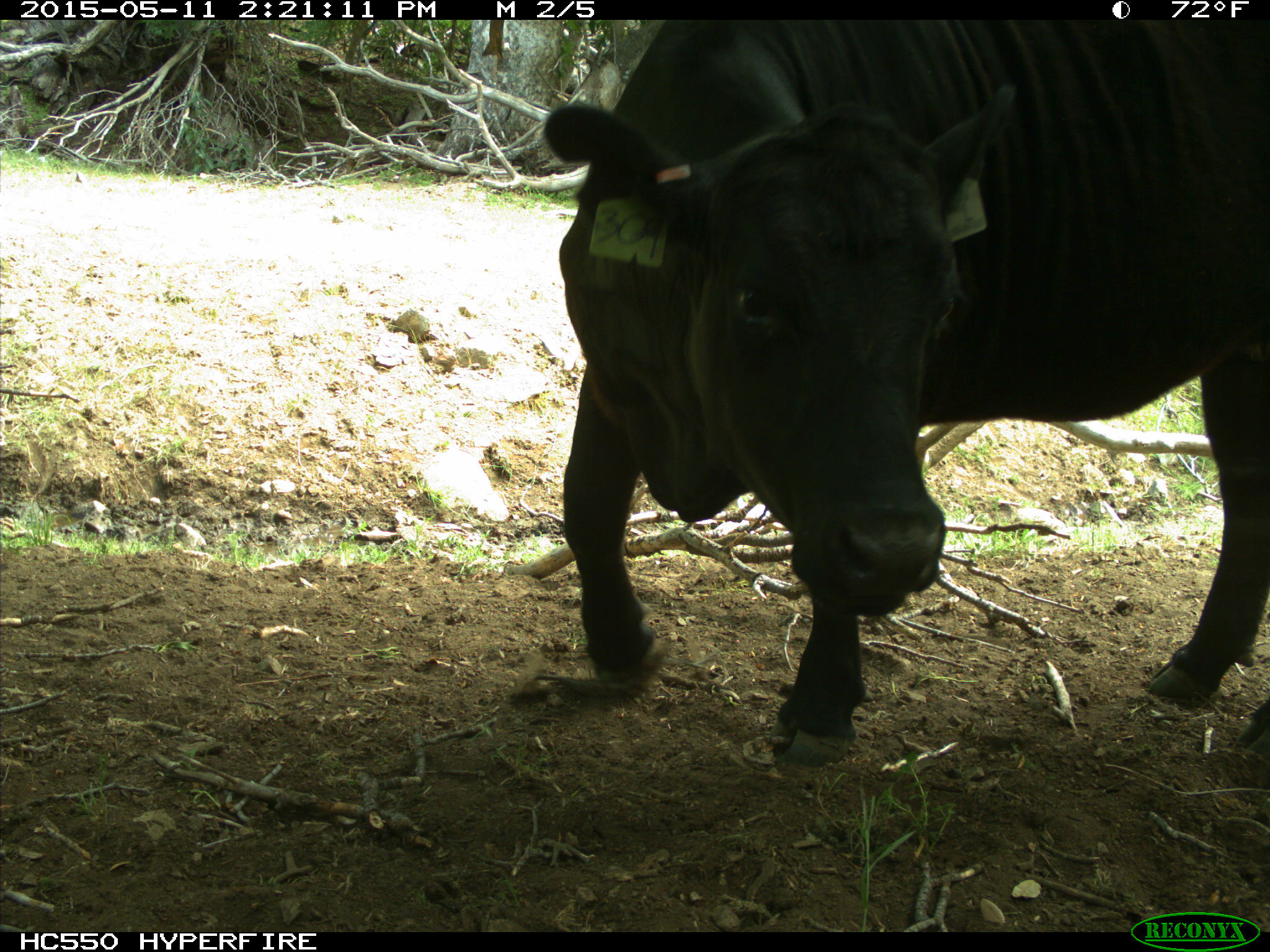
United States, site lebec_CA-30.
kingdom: Animalia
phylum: Chordata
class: Mammalia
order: Artiodactyla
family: Bovidae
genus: Bos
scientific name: Bos taurus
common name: domestic cow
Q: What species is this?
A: Bos taurus (domestic cow).